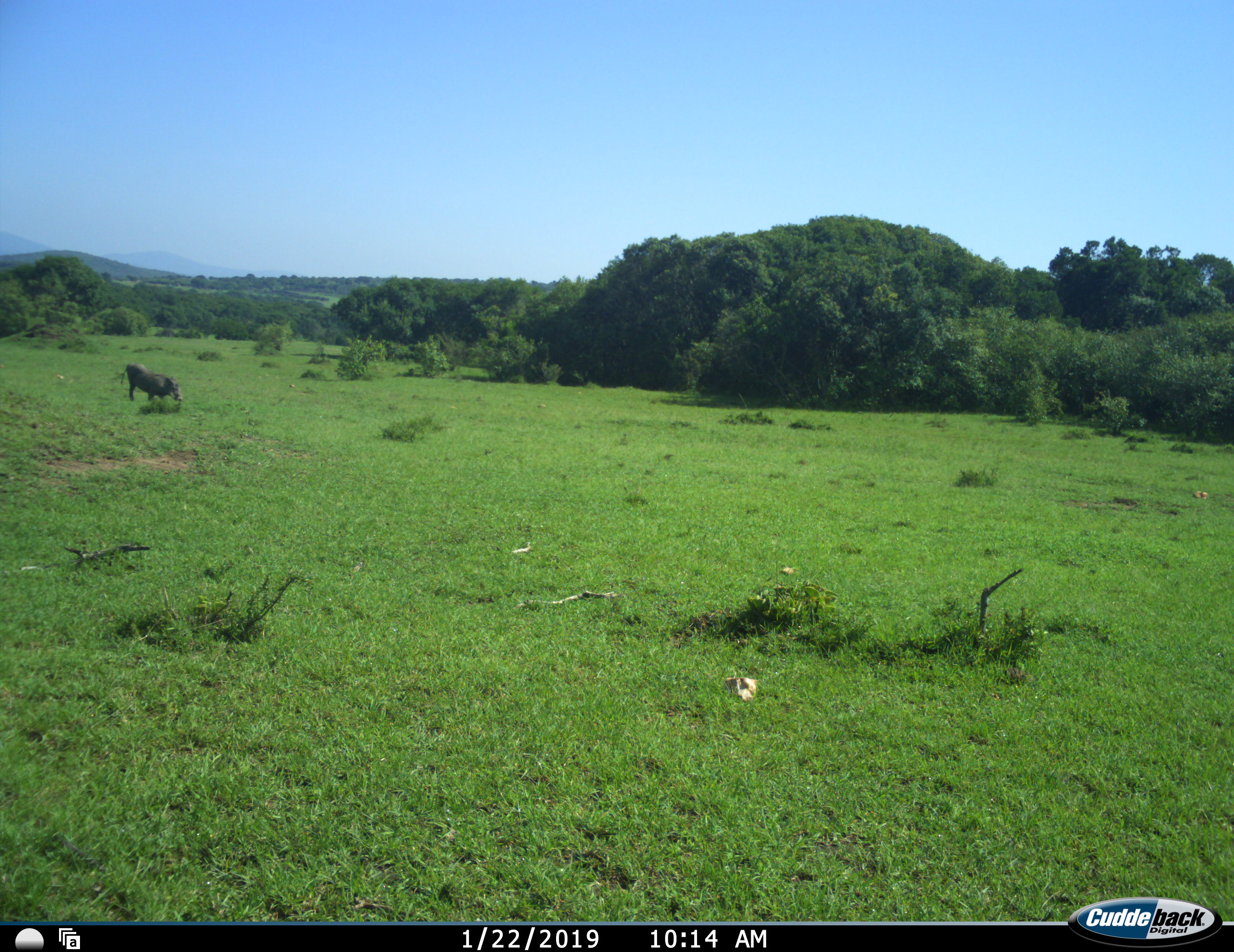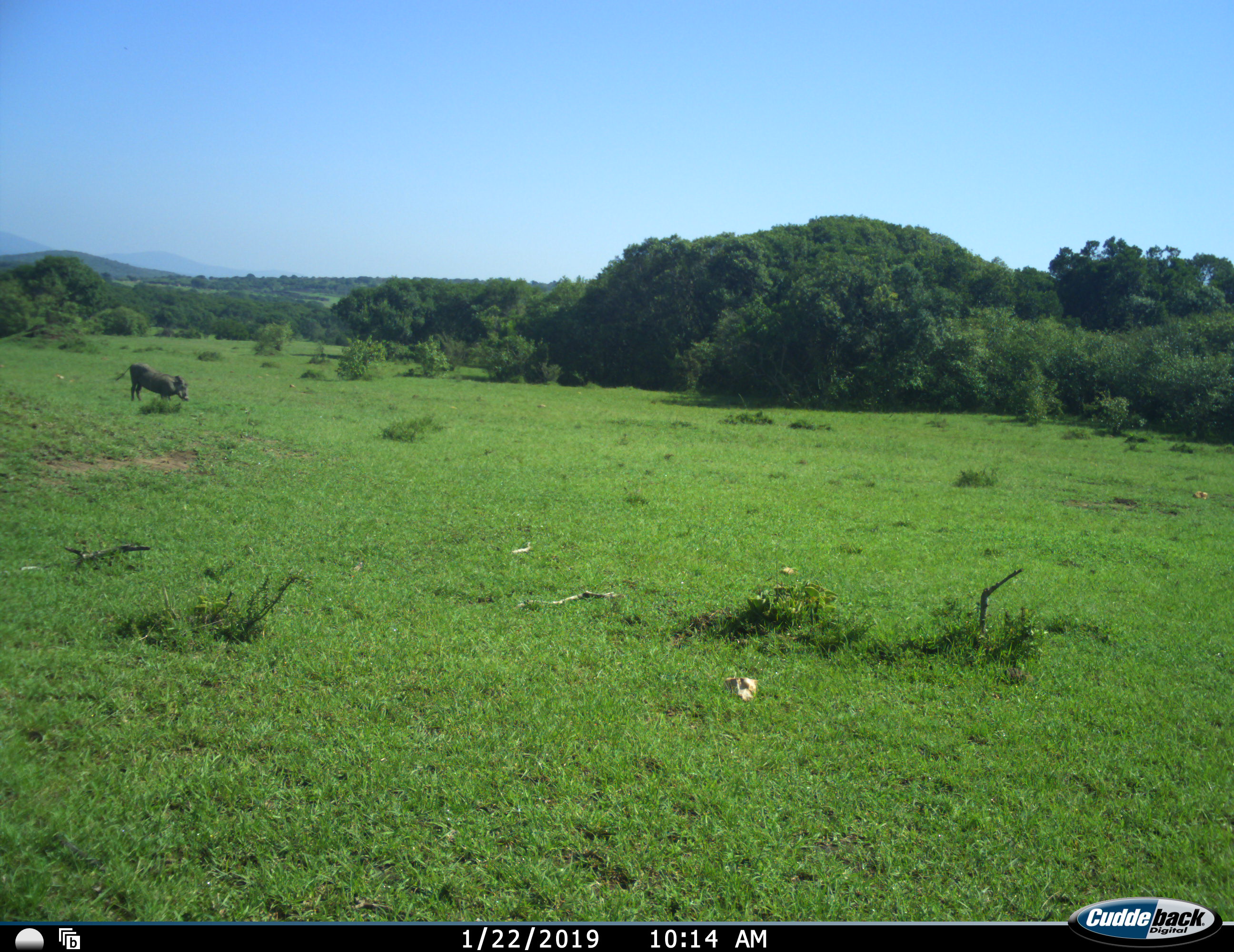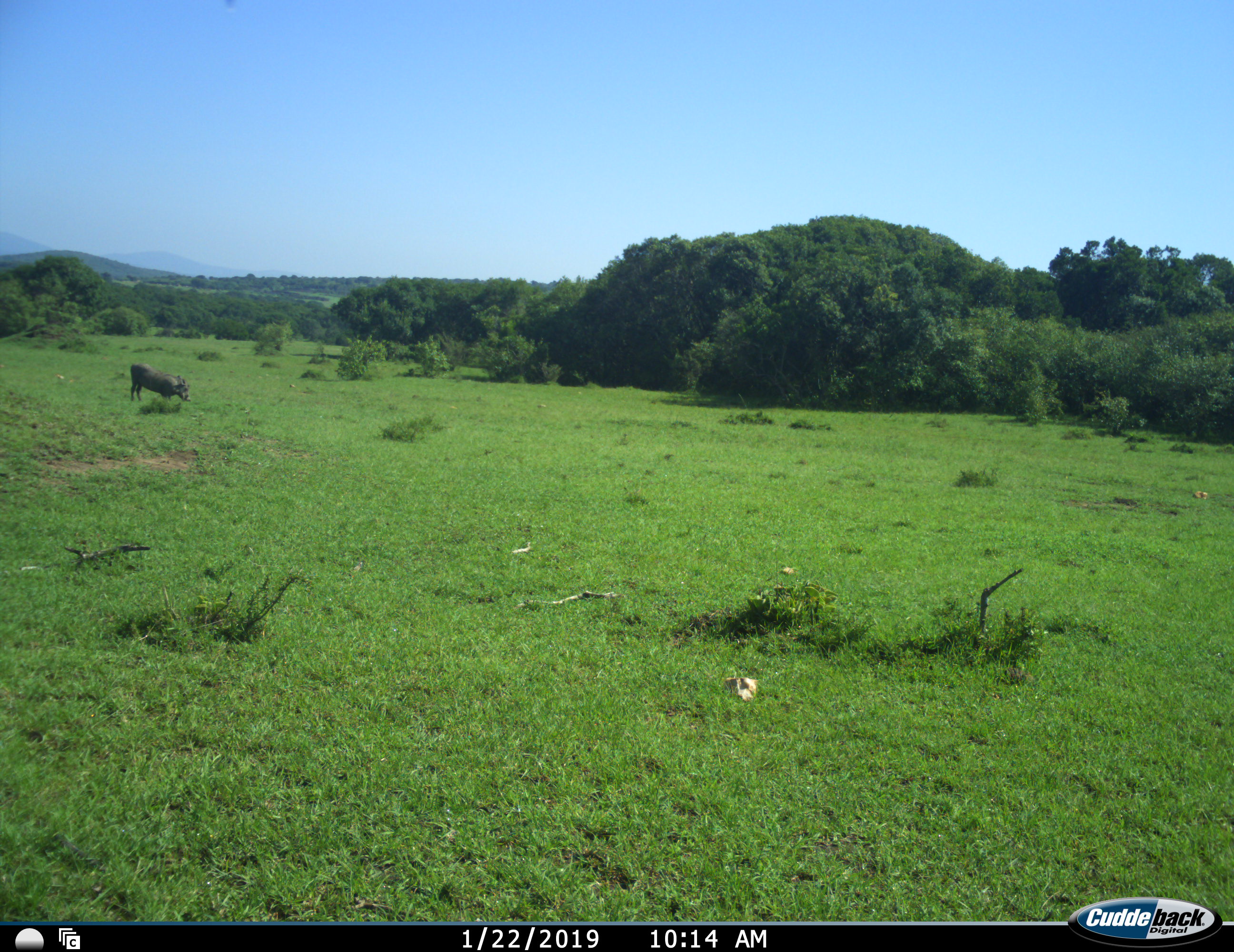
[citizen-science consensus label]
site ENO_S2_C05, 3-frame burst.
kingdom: Animalia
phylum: Chordata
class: Mammalia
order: Artiodactyla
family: Suidae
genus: Phacochoerus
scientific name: Phacochoerus africanus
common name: warthog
Warthog (Phacochoerus africanus), count 1. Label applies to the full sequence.